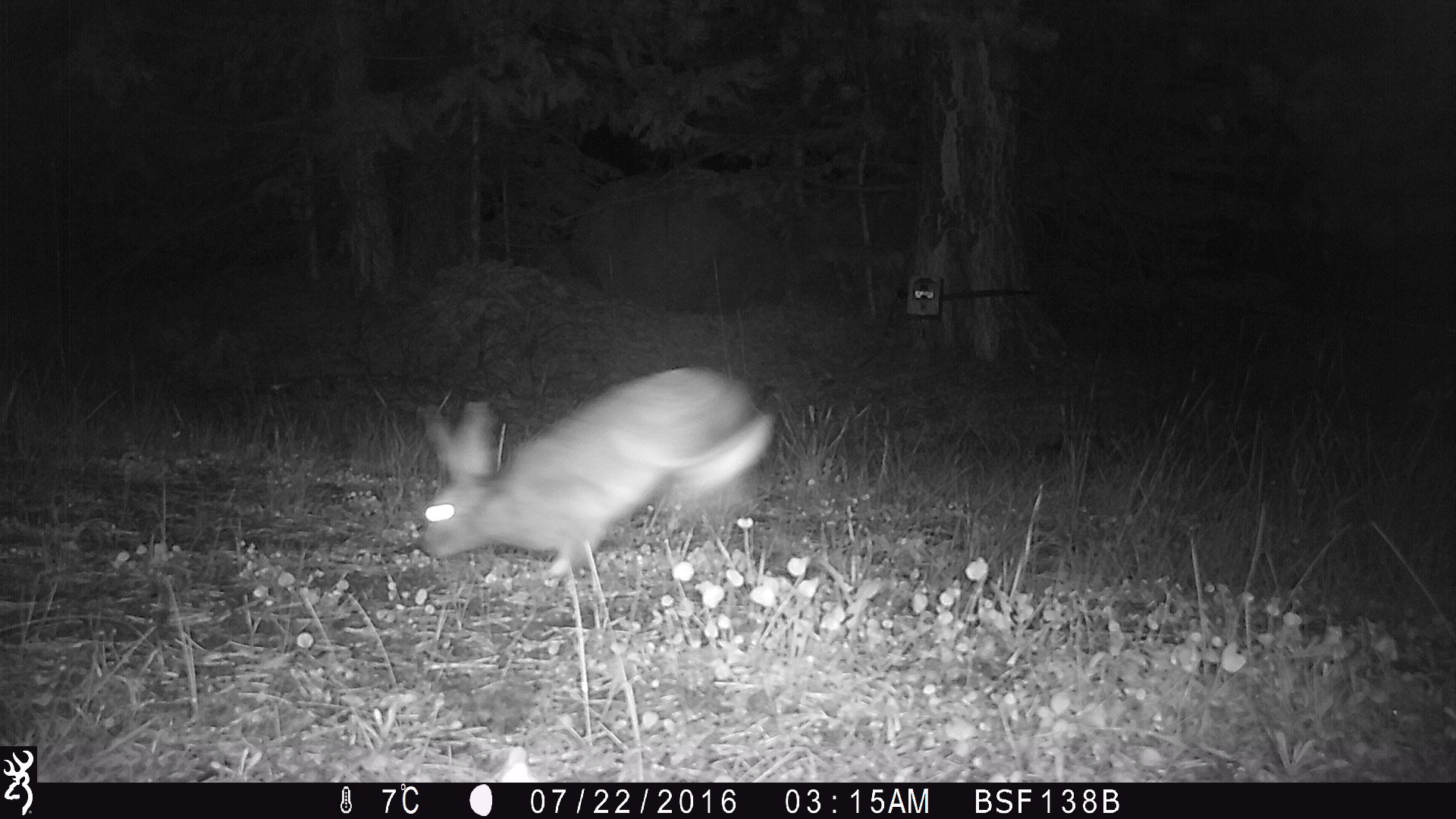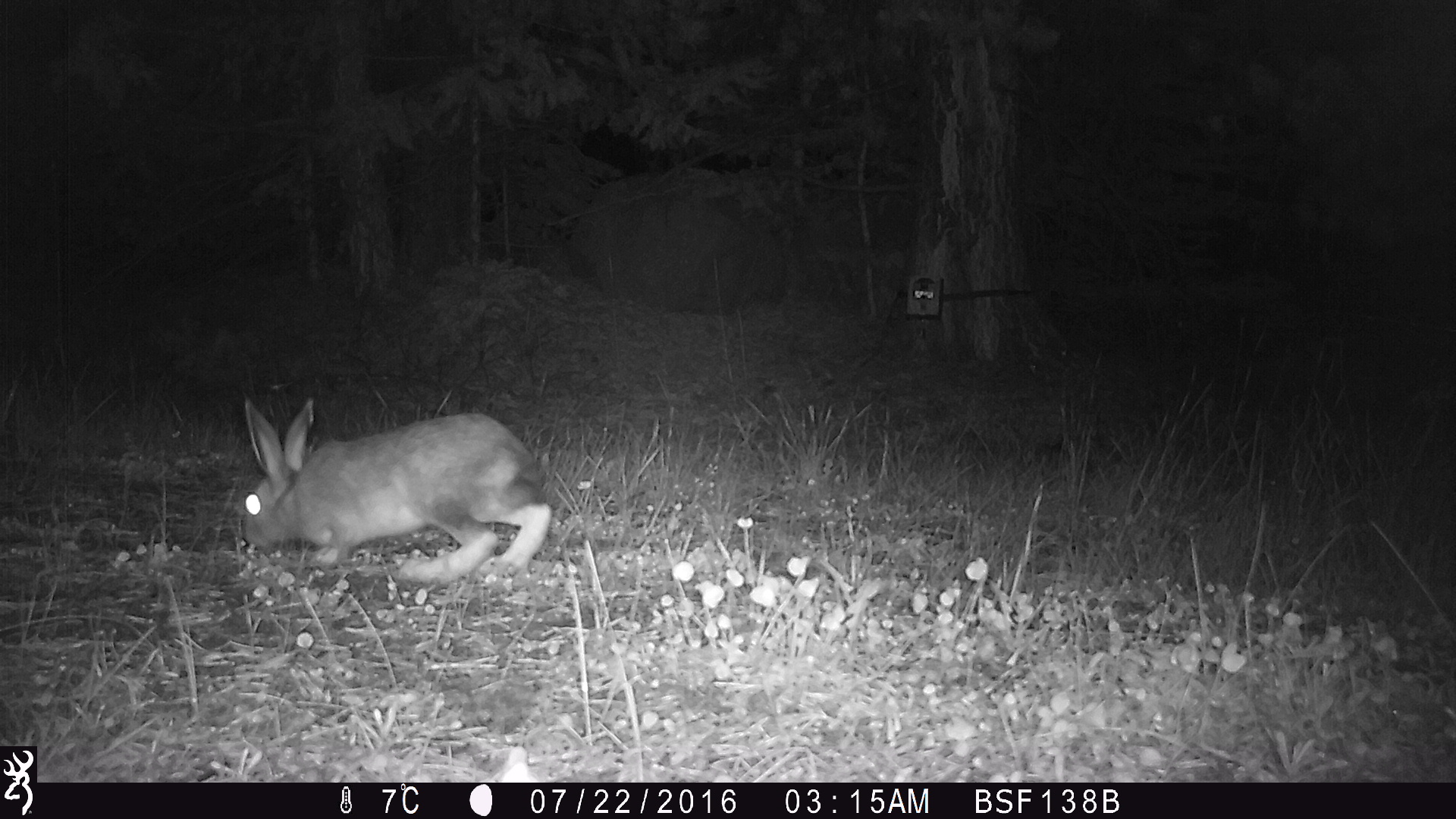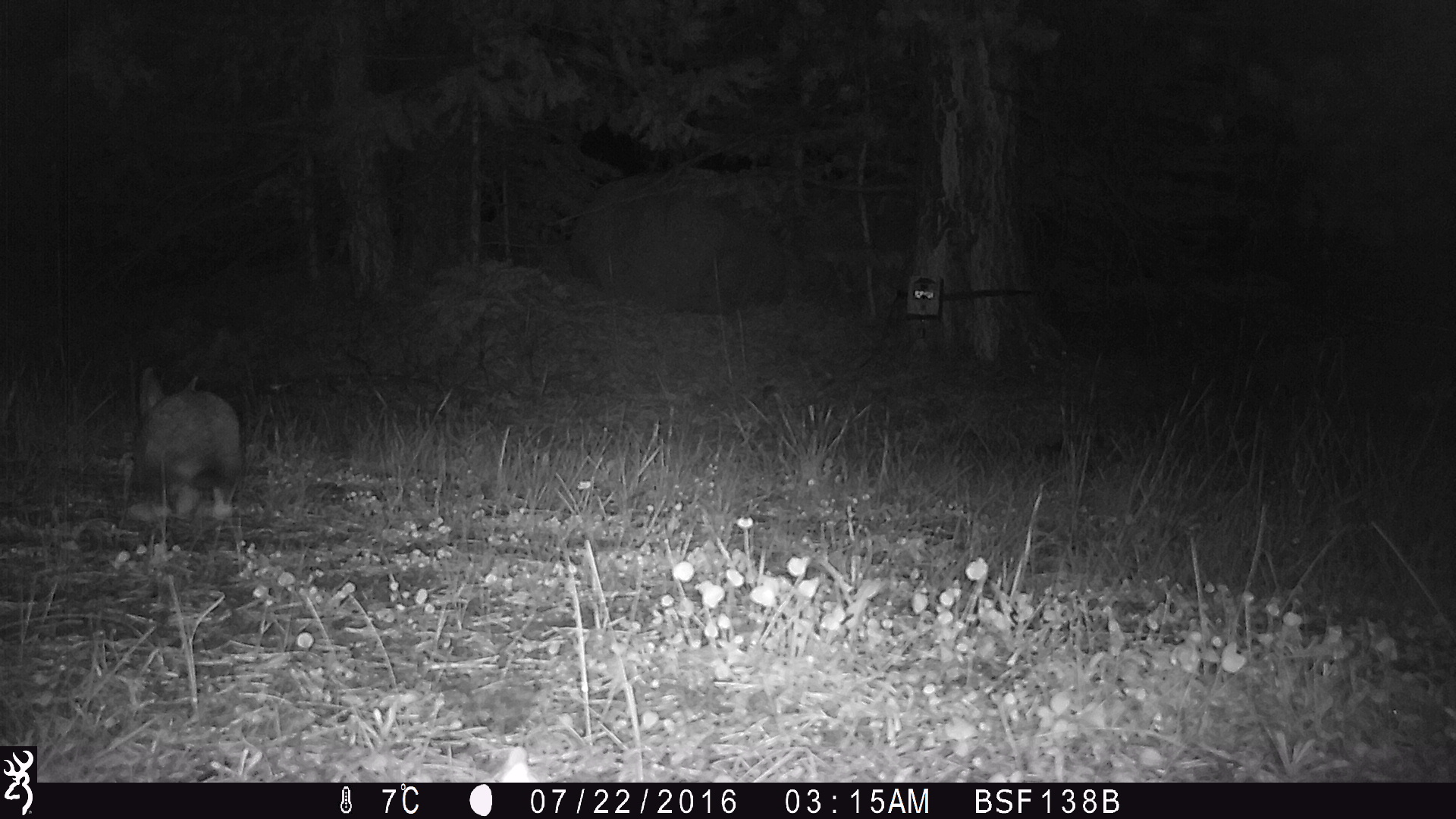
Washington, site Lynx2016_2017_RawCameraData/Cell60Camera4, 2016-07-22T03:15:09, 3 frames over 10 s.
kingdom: Animalia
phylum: Chordata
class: Mammalia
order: Lagomorpha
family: Leporidae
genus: Lepus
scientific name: Lepus americanus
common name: snowshoe hare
Lepus americanus (snowshoe hare). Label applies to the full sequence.